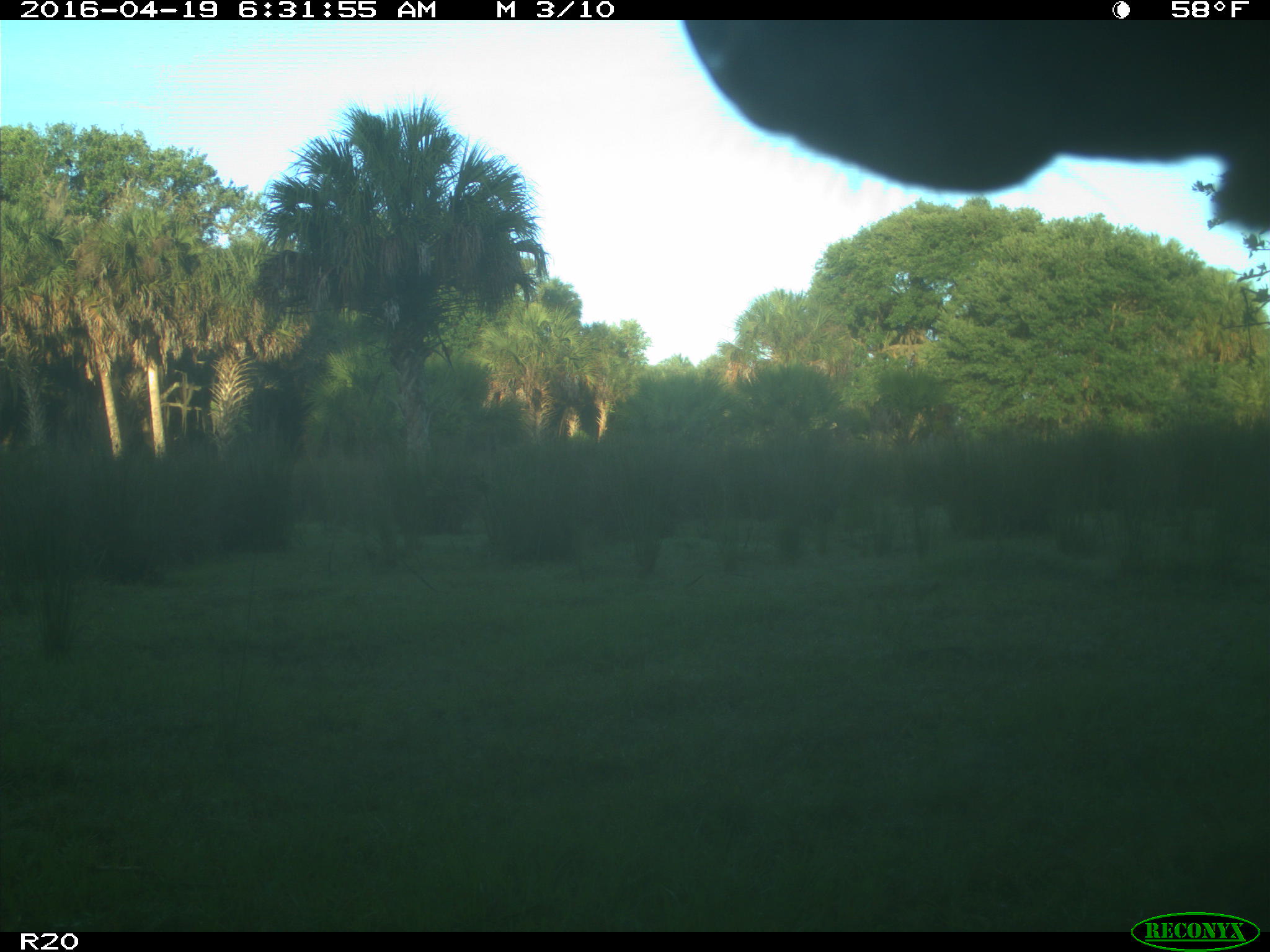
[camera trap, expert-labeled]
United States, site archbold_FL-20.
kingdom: Animalia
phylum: Chordata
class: Mammalia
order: Artiodactyla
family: Bovidae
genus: Bos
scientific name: Bos taurus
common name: domestic cow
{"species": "Bos taurus (domestic cow)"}